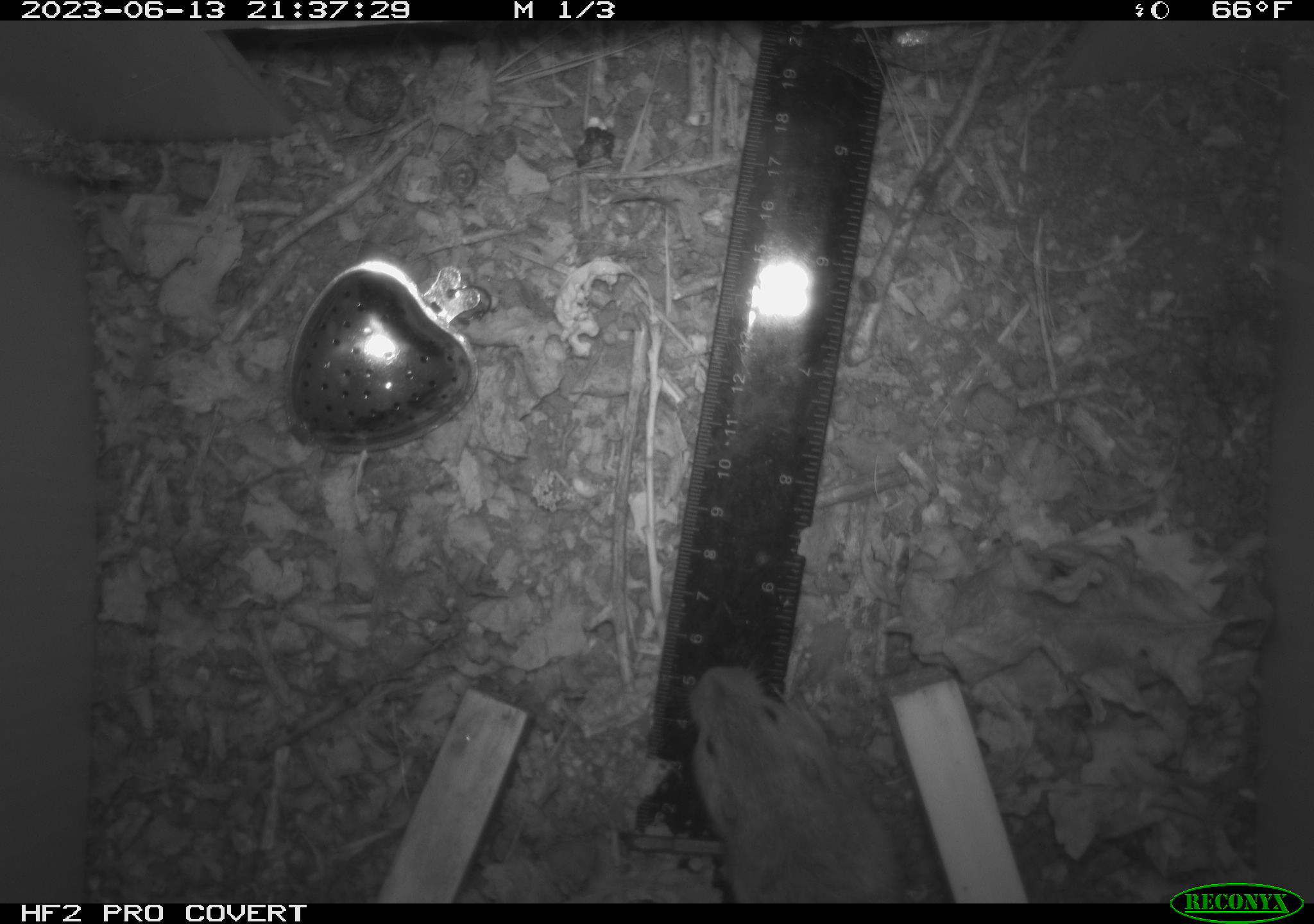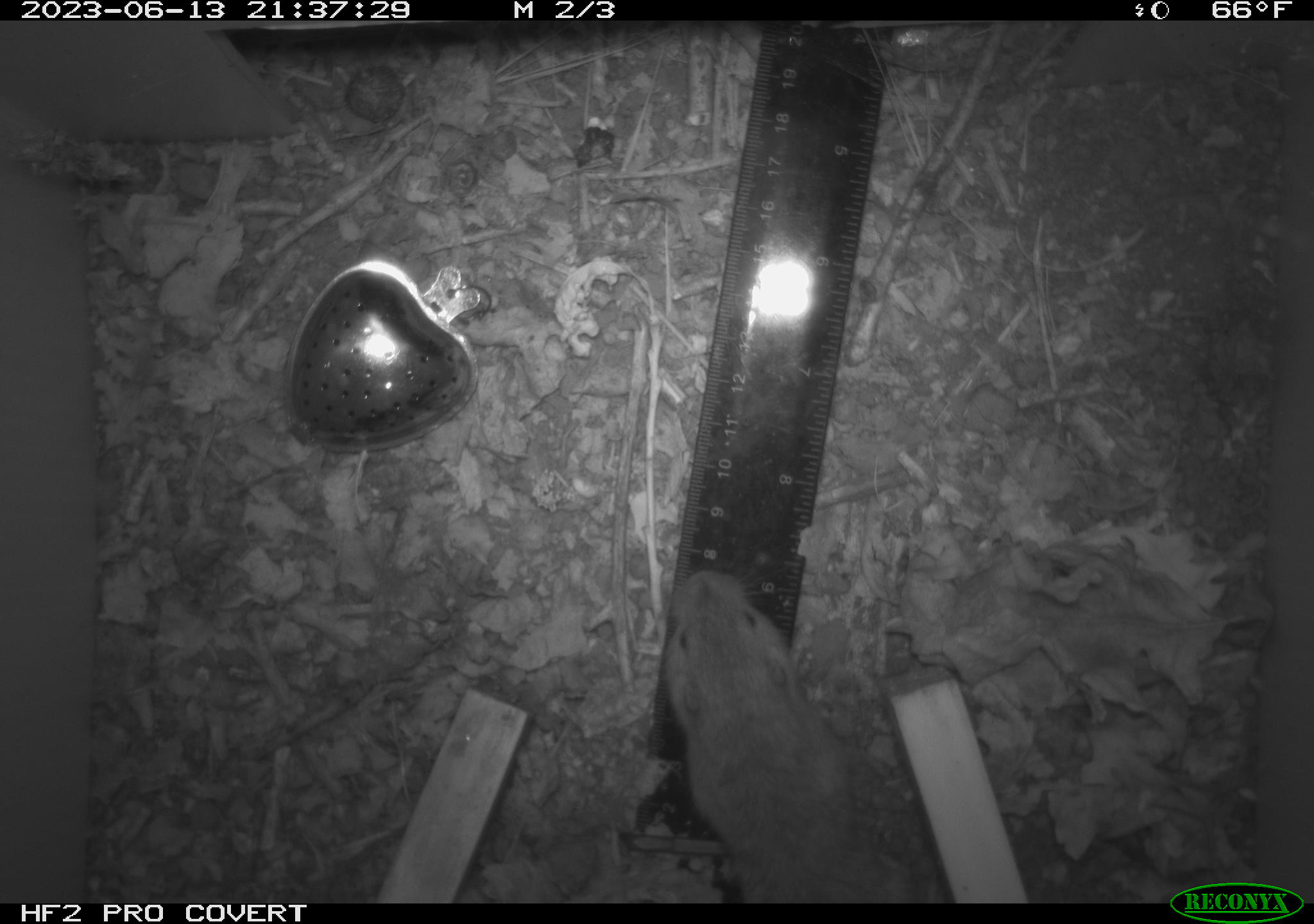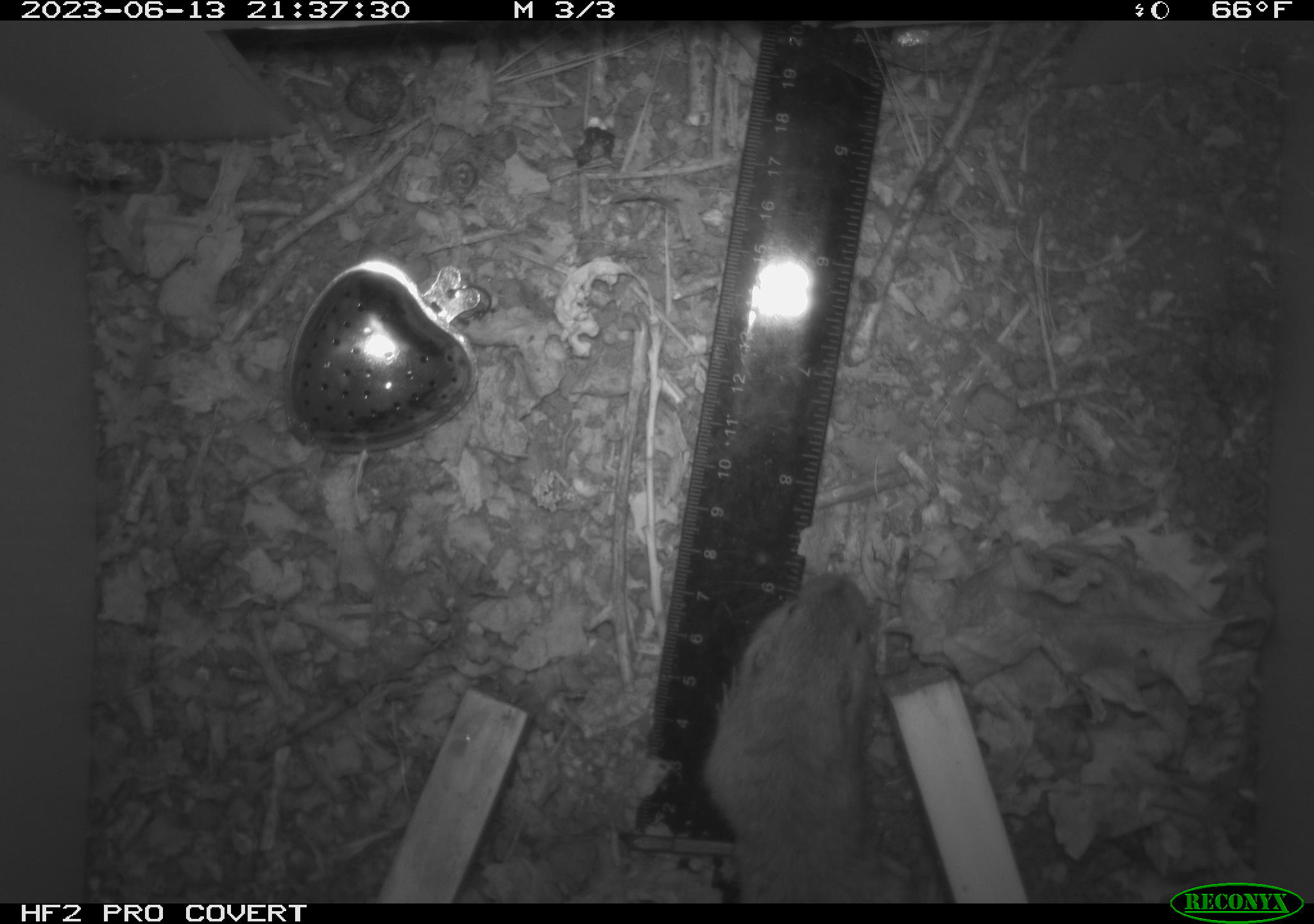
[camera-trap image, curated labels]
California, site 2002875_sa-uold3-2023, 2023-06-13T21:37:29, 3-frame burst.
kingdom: Animalia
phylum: Chordata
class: Mammalia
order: Rodentia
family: Geomyidae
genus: Megascapheus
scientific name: Megascapheus bottae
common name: botta's pocket gopher